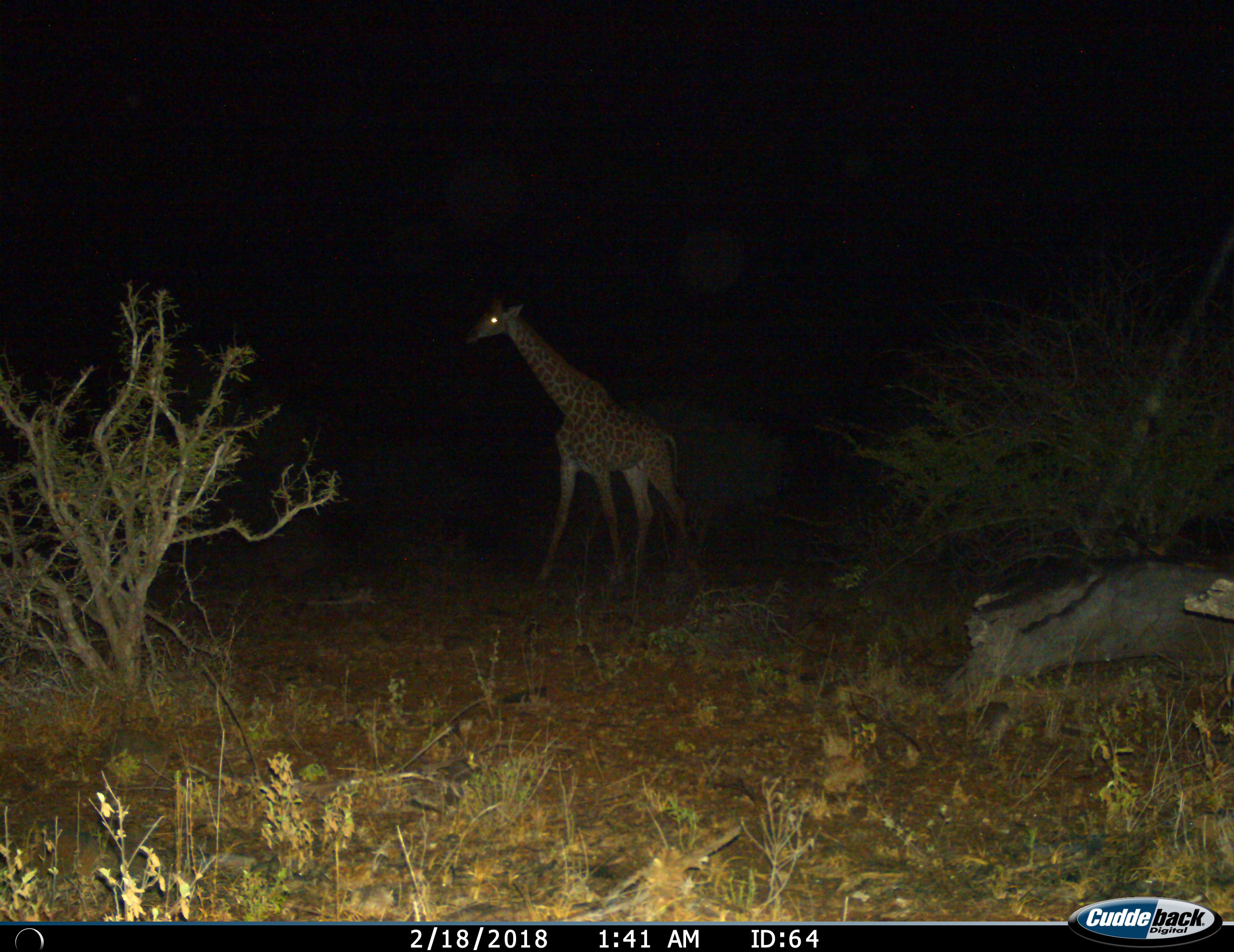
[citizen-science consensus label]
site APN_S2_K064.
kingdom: Animalia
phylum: Chordata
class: Mammalia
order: Artiodactyla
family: Giraffidae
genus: Giraffa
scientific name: Giraffa camelopardalis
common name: giraffe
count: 1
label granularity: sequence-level